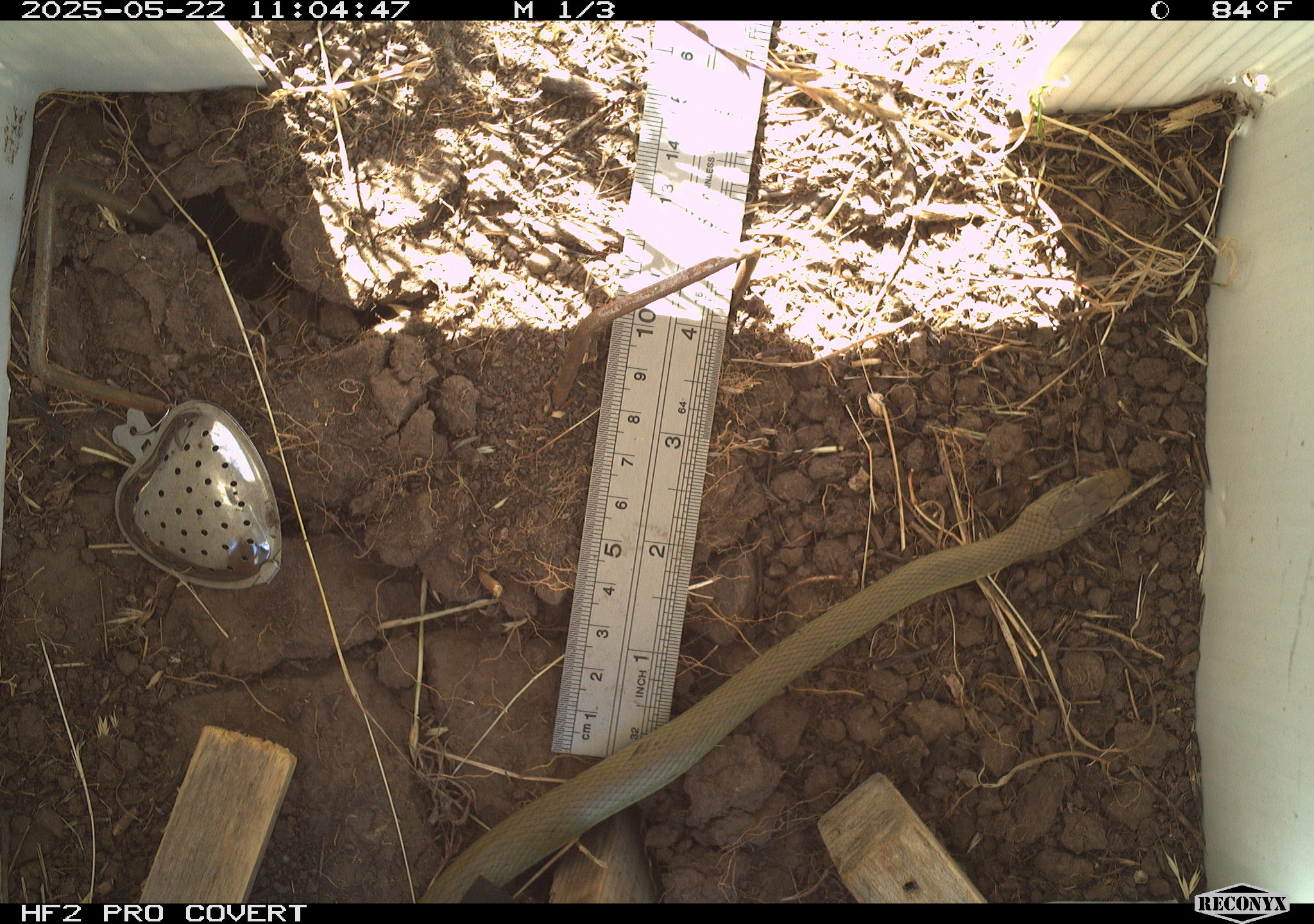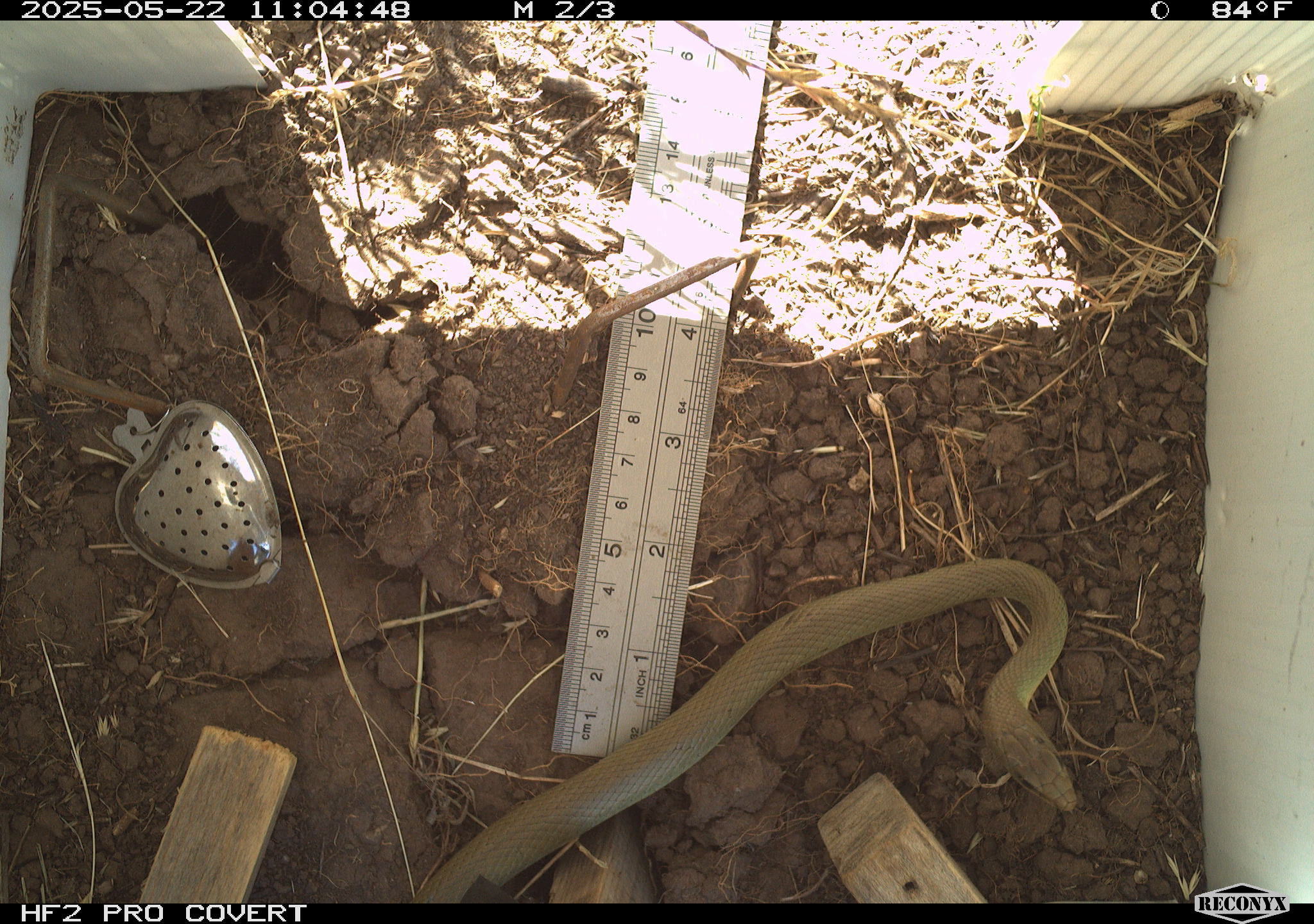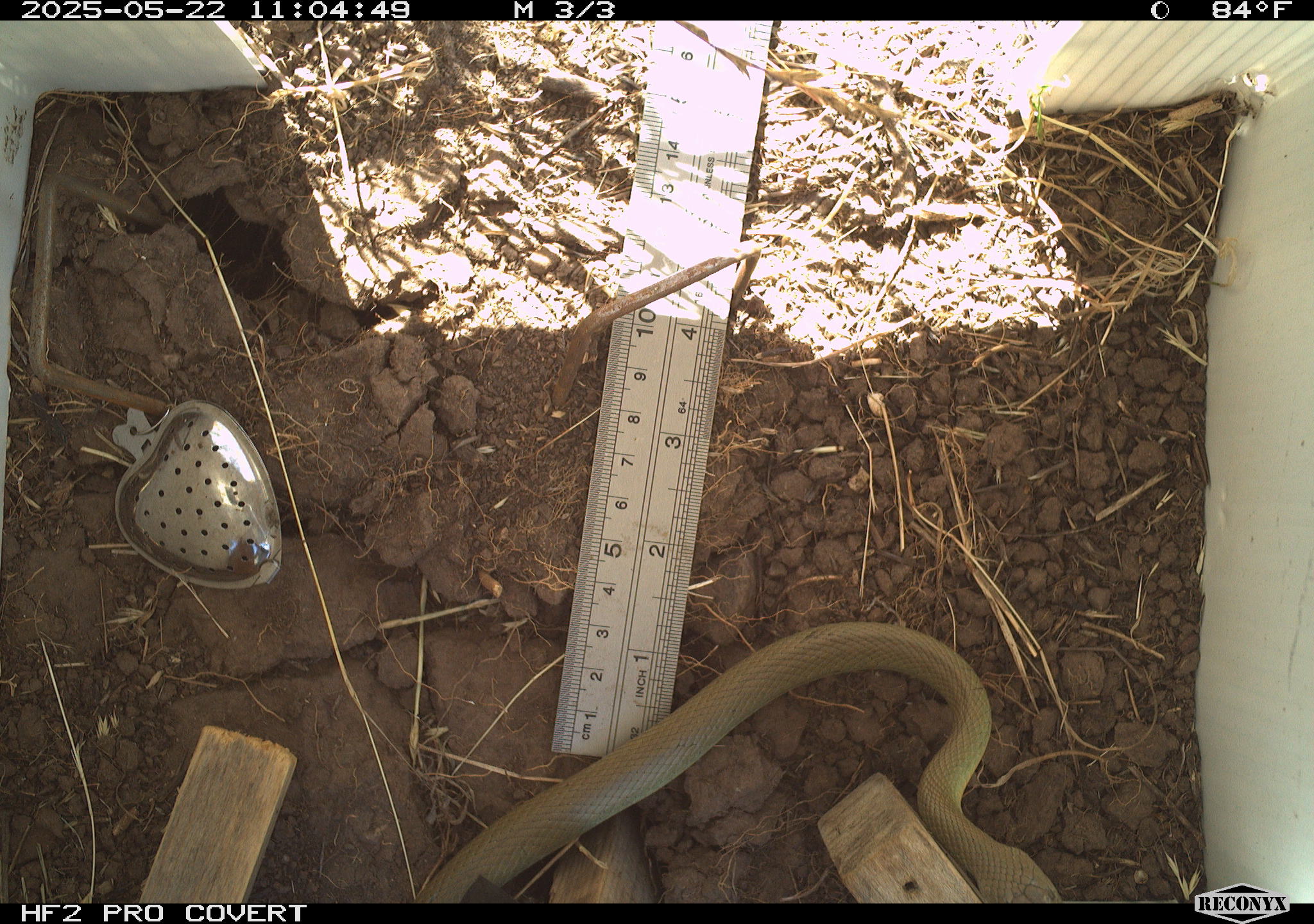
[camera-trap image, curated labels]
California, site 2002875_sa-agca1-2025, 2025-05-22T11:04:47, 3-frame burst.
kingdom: Animalia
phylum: Chordata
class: Reptilia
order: Squamata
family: Colubridae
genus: Coluber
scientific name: Coluber constrictor mormon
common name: western yellow-bellied racer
Western yellow-bellied racer (Coluber constrictor mormon).